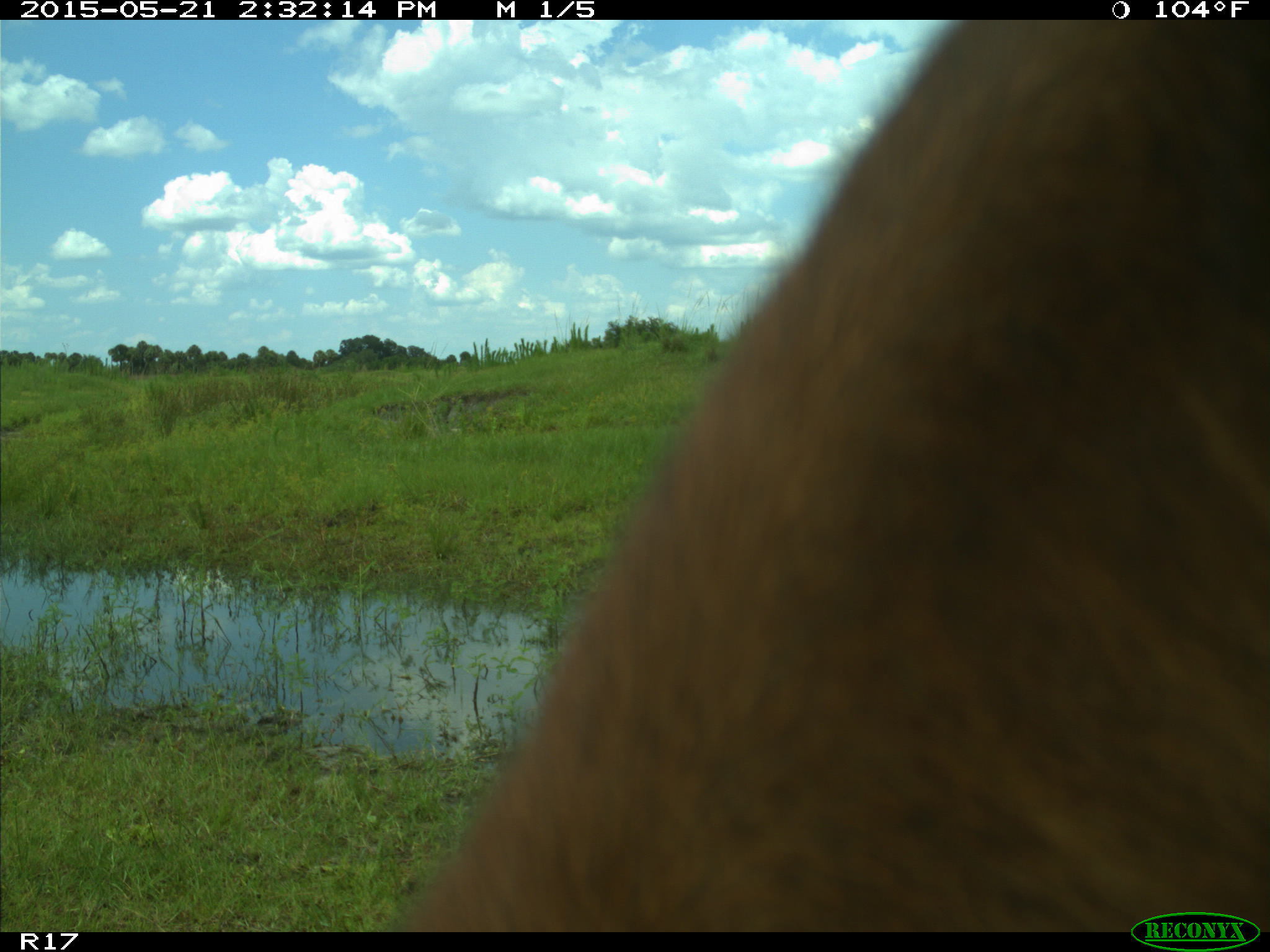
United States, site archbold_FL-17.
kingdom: Animalia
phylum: Chordata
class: Mammalia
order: Artiodactyla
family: Bovidae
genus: Bos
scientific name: Bos taurus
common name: domestic cow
Bos taurus (domestic cow).